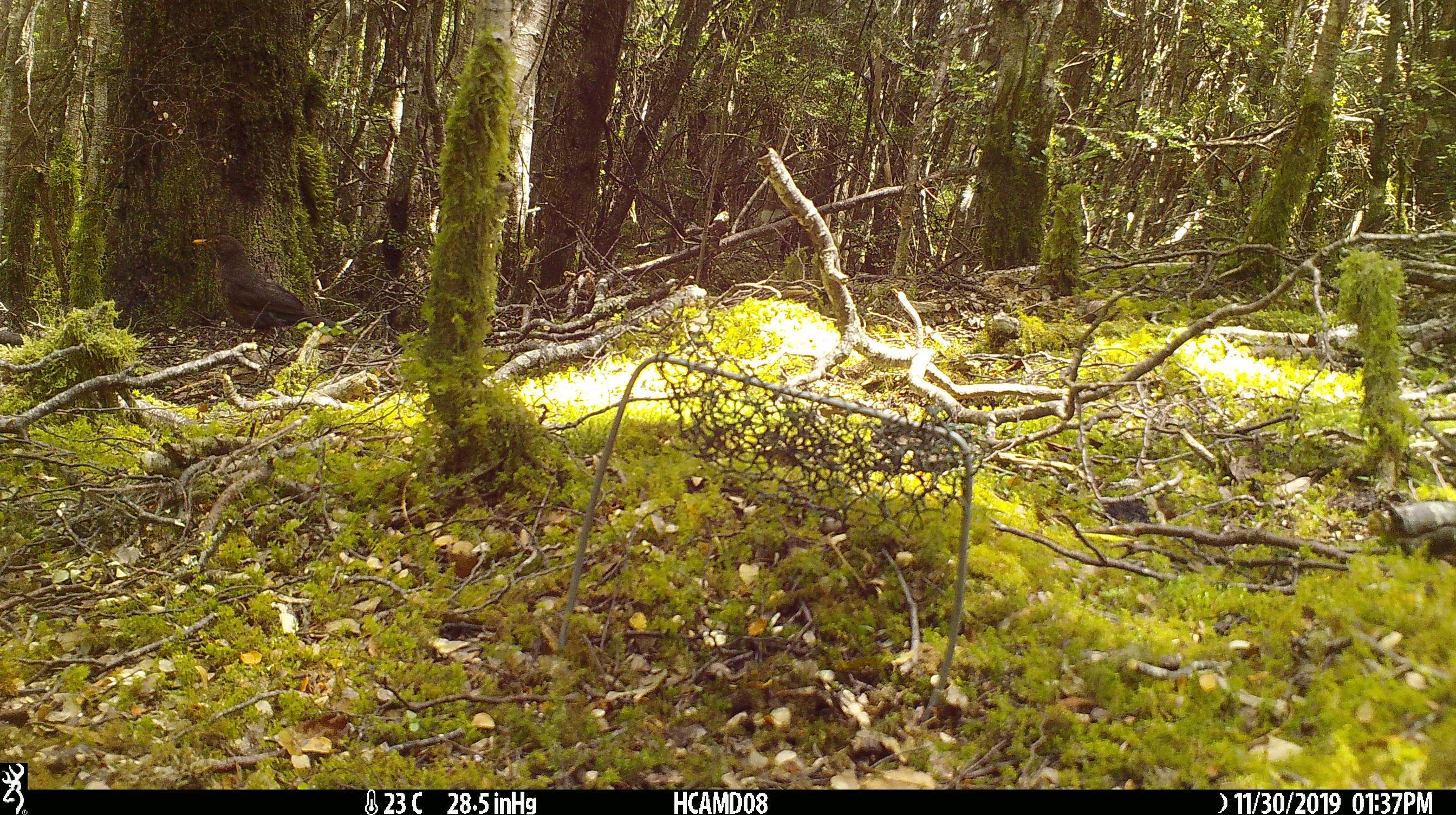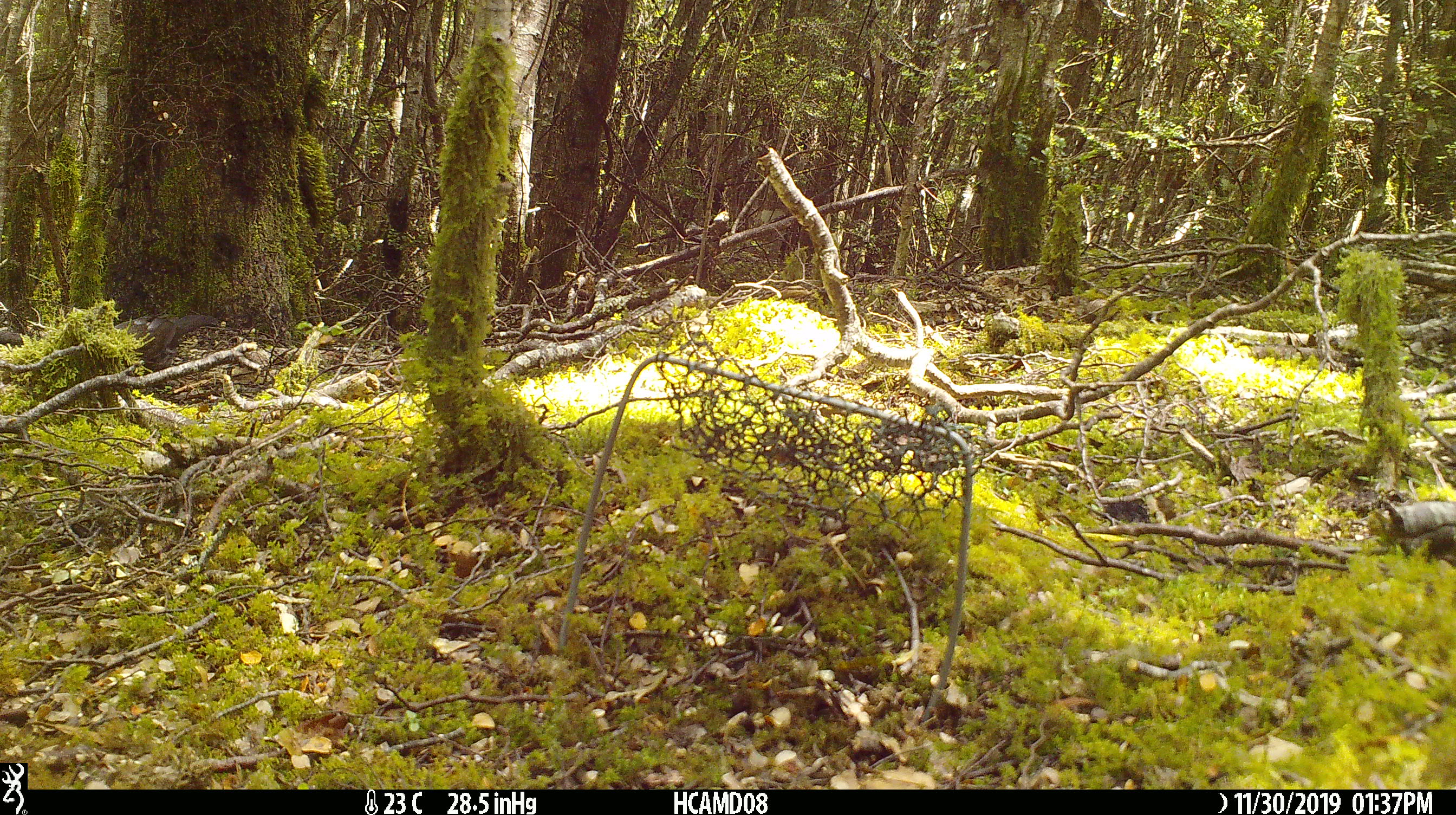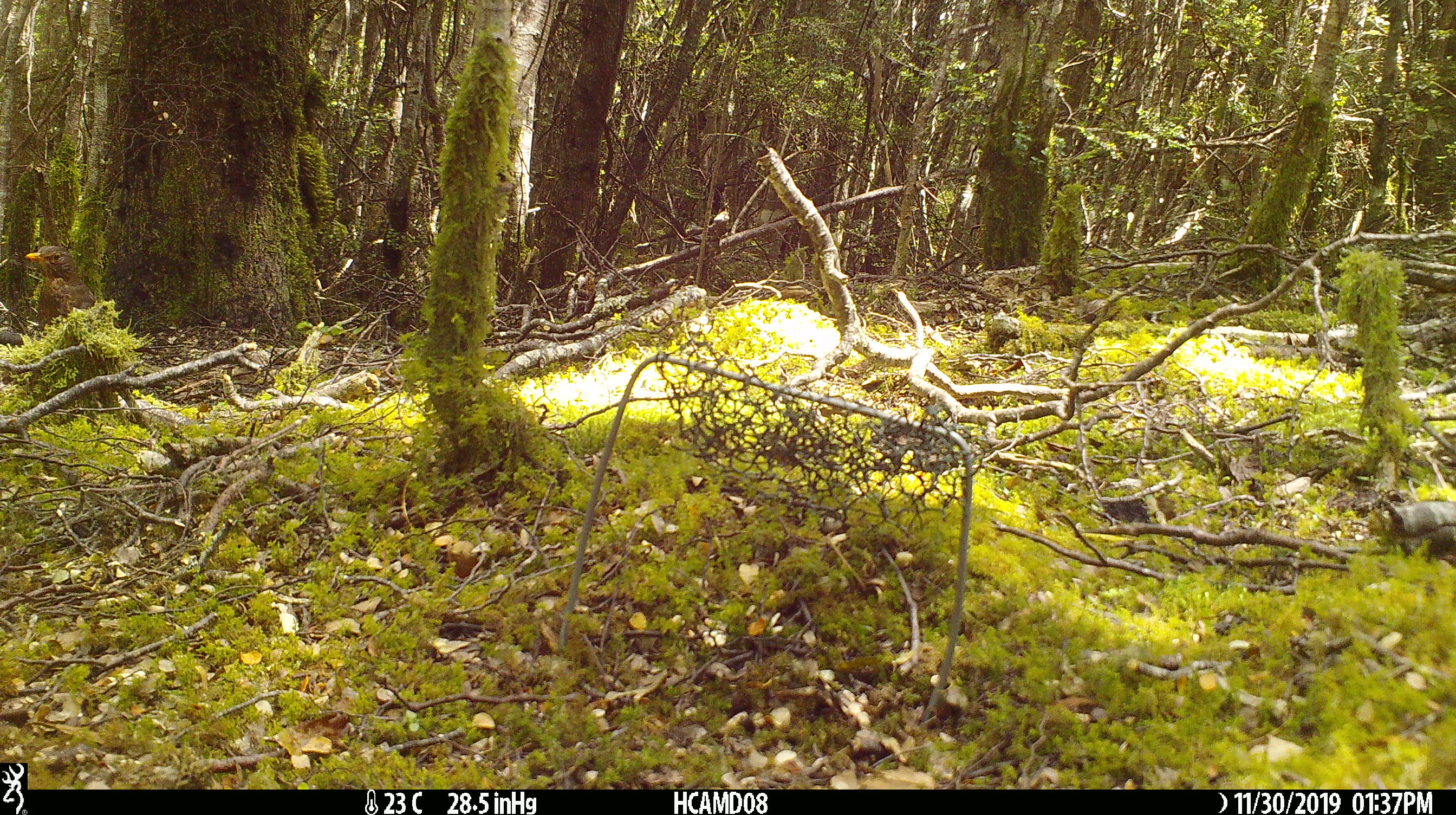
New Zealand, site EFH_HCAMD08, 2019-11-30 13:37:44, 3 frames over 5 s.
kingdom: Animalia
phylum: Chordata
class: Aves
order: Passeriformes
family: Turdidae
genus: Turdus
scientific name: Turdus merula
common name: eurasian blackbird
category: blackbird